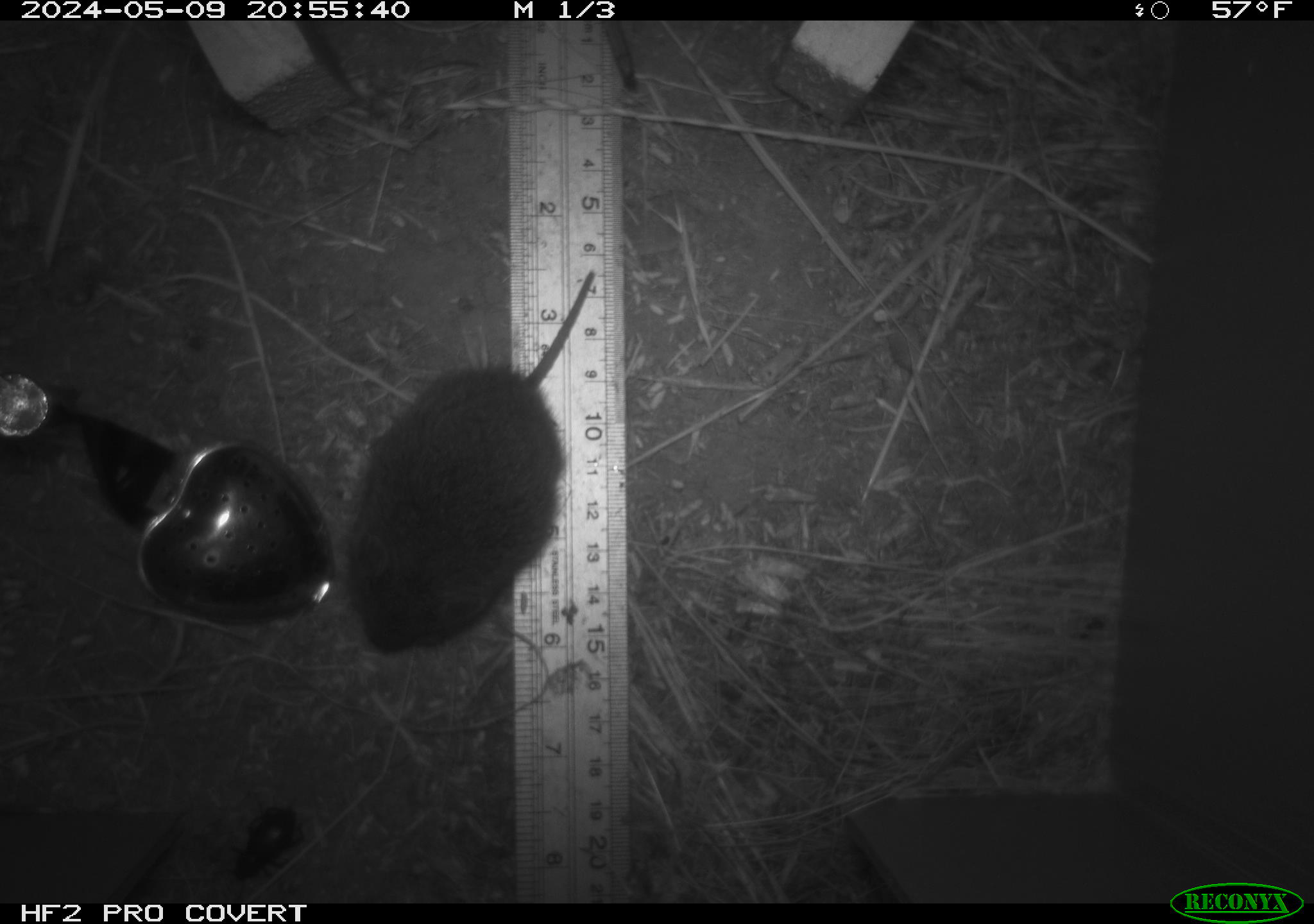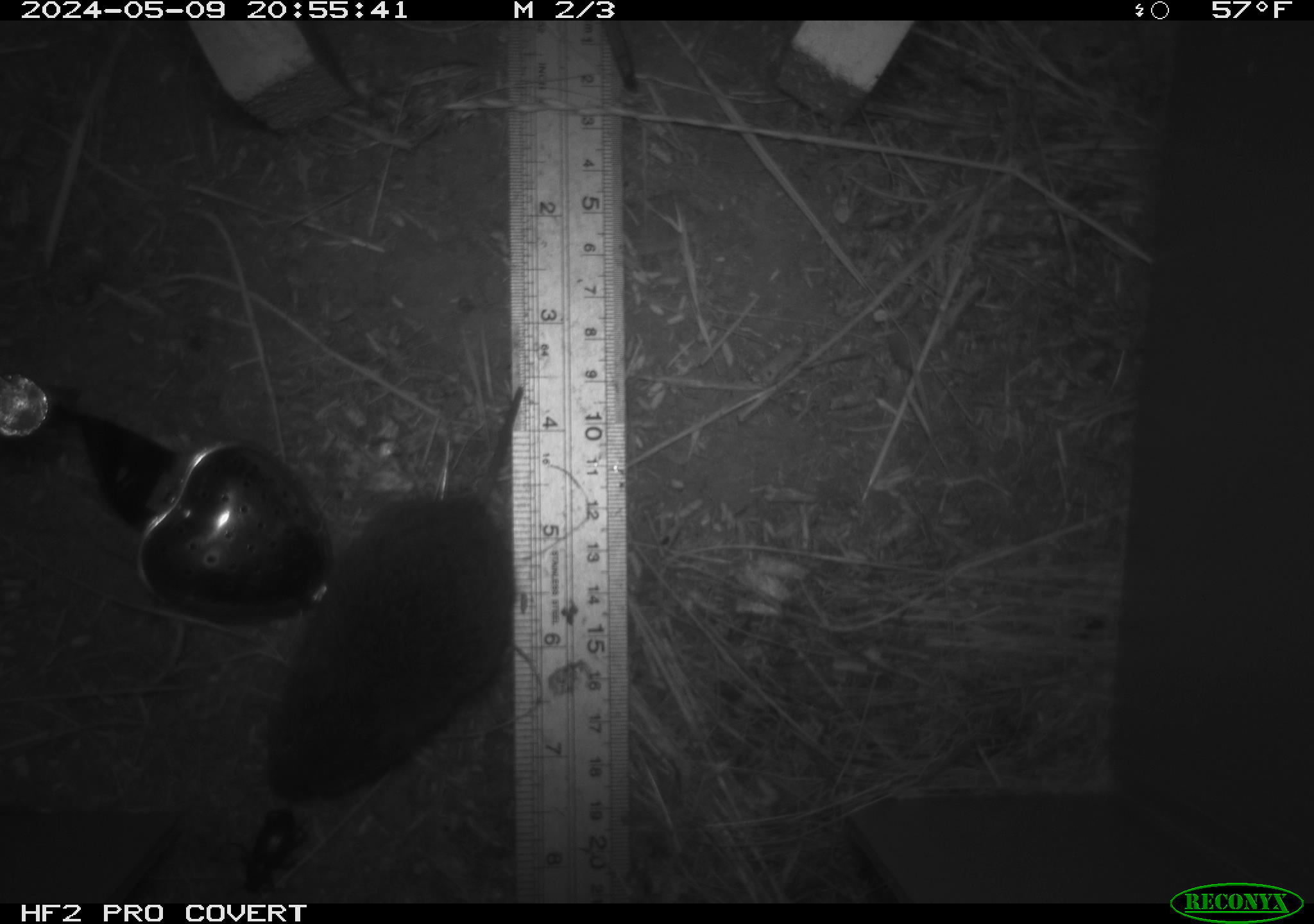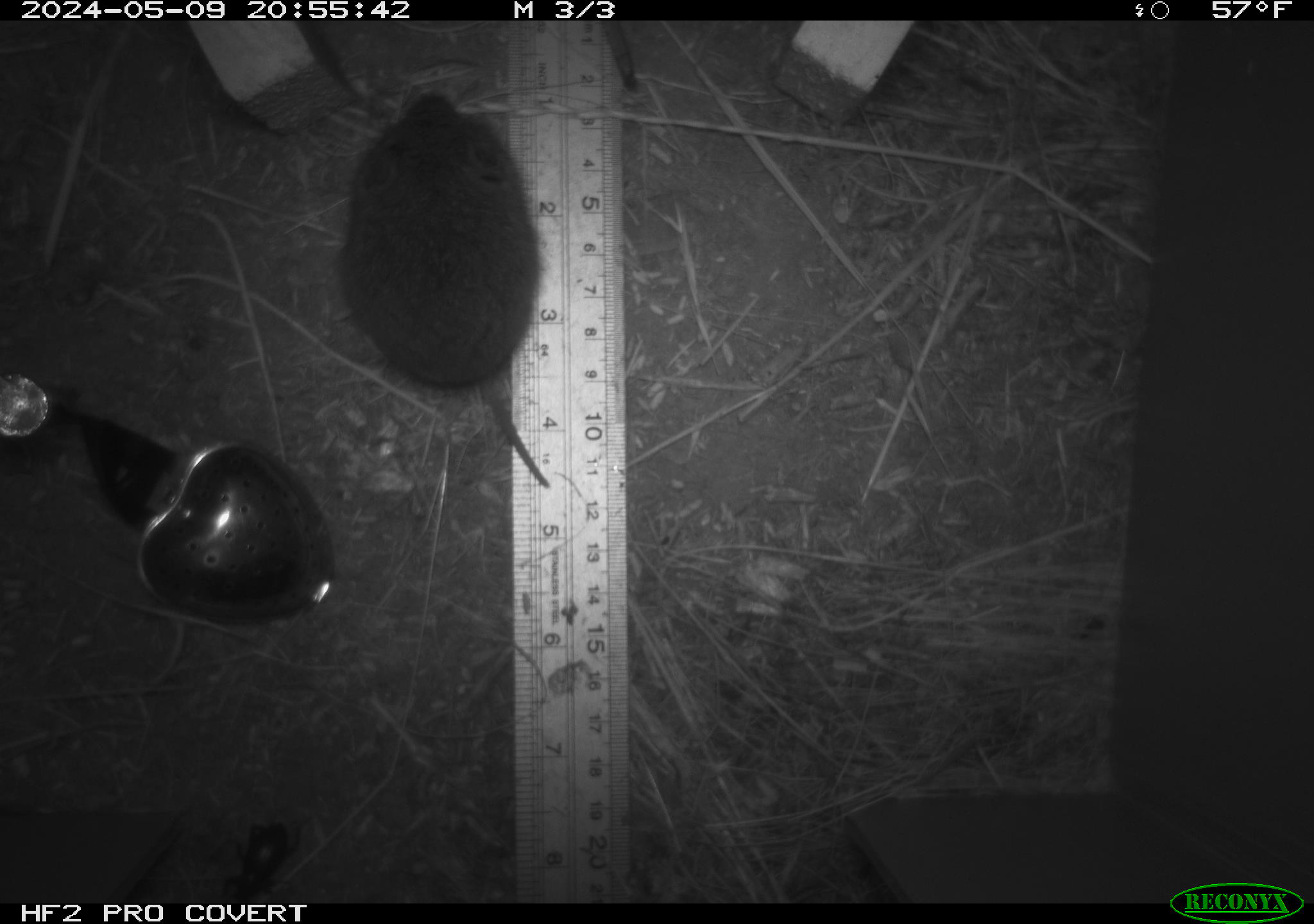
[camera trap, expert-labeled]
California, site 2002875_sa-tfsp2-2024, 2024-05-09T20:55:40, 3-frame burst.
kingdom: Animalia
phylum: Chordata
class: Mammalia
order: Rodentia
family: Cricetidae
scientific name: Arvicolinae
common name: voles, lemmings, and muskrats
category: arvicolinae subfamily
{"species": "arvicolinae subfamily (voles, lemmings, and muskrats) (Arvicolinae)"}